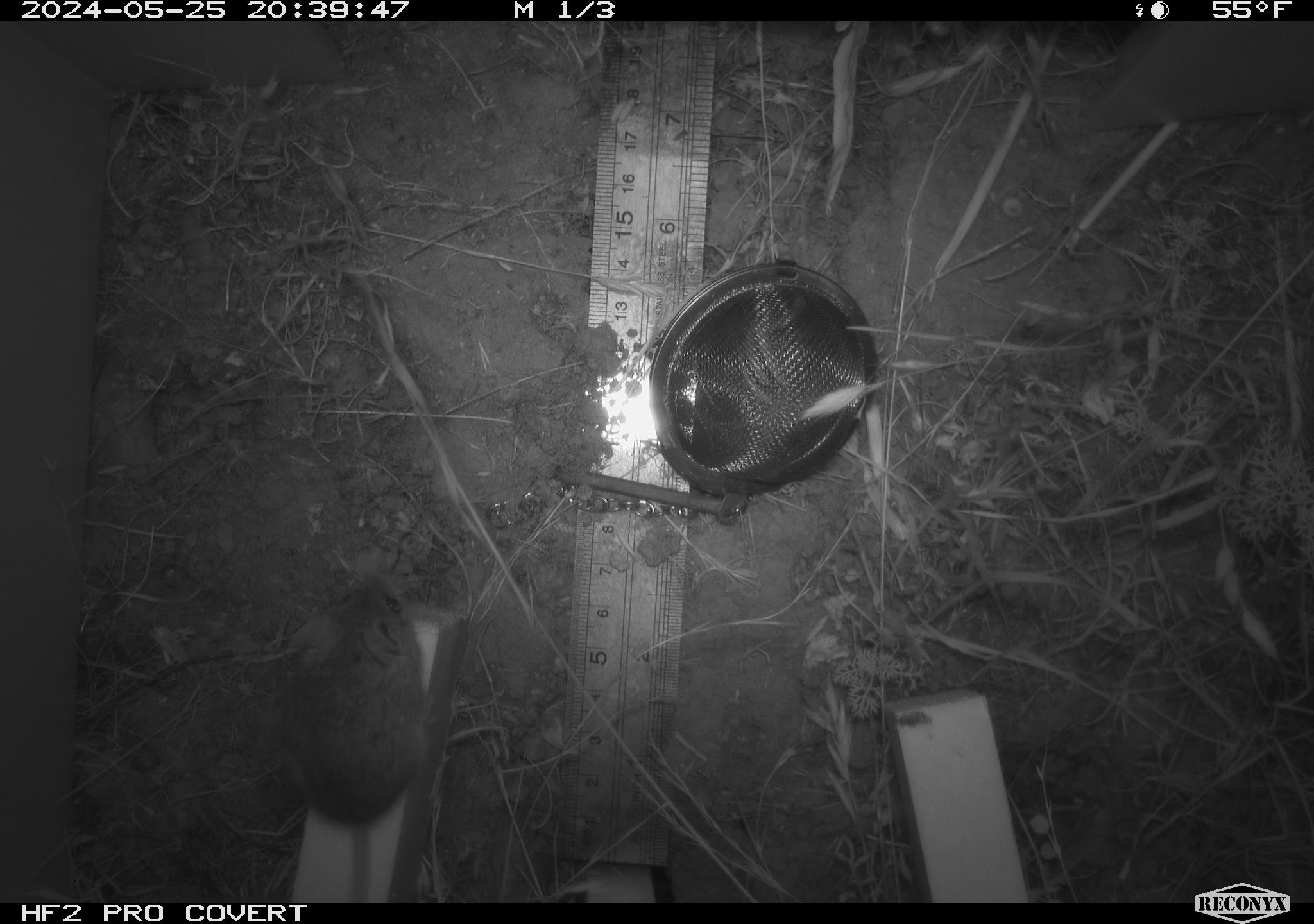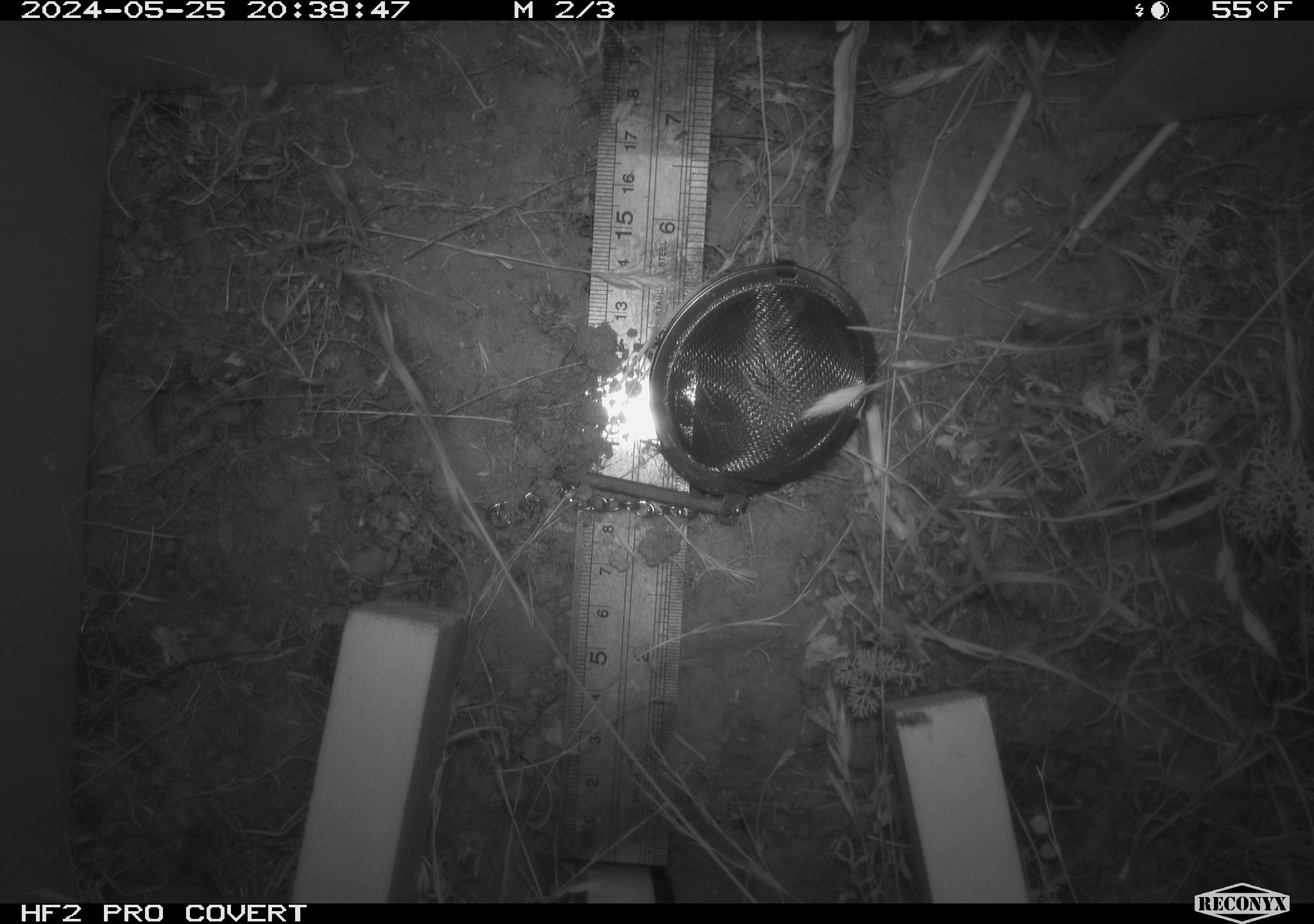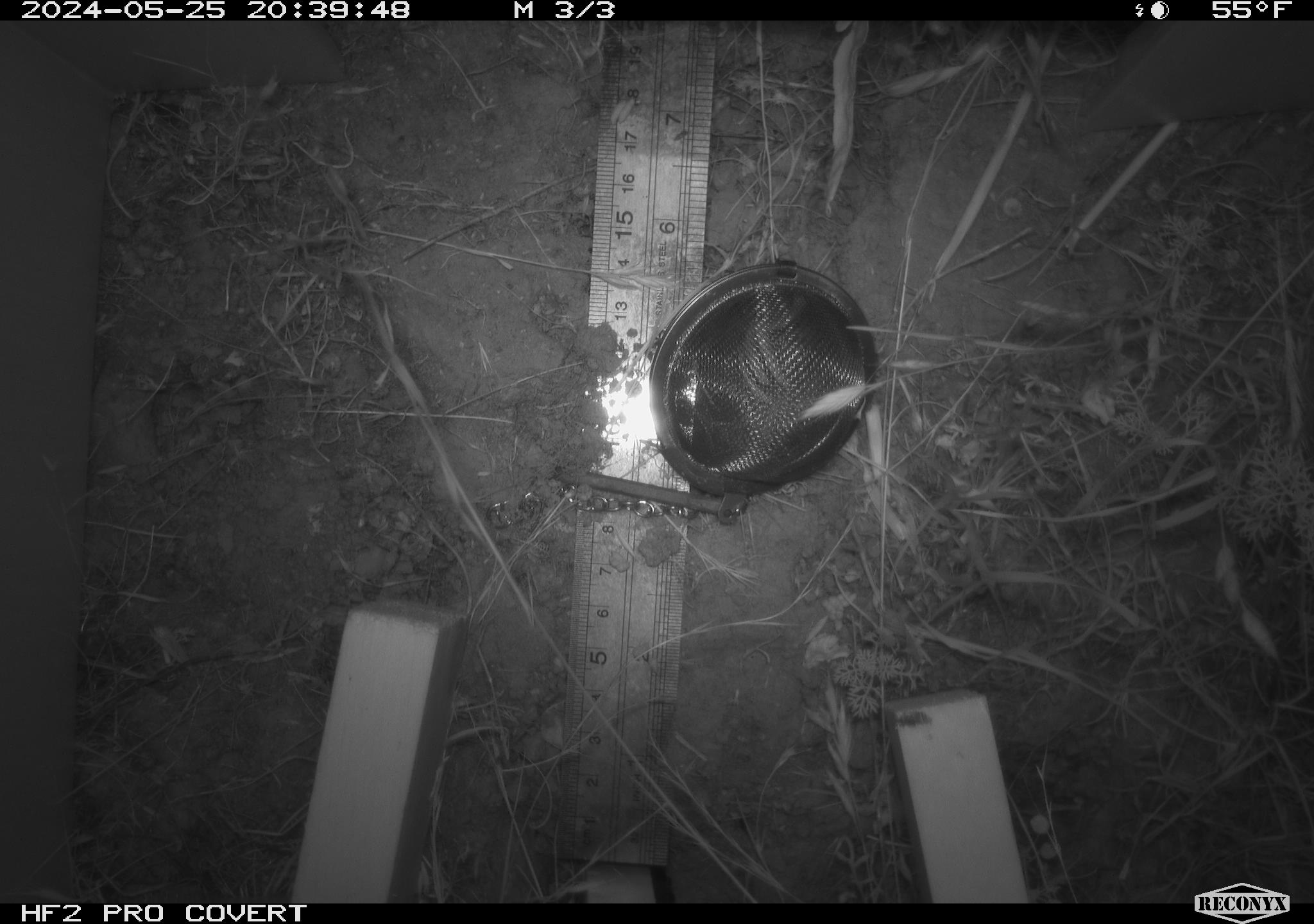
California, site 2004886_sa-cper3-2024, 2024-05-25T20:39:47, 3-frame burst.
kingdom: Animalia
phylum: Chordata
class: Mammalia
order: Rodentia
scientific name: Rodentia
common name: rodent